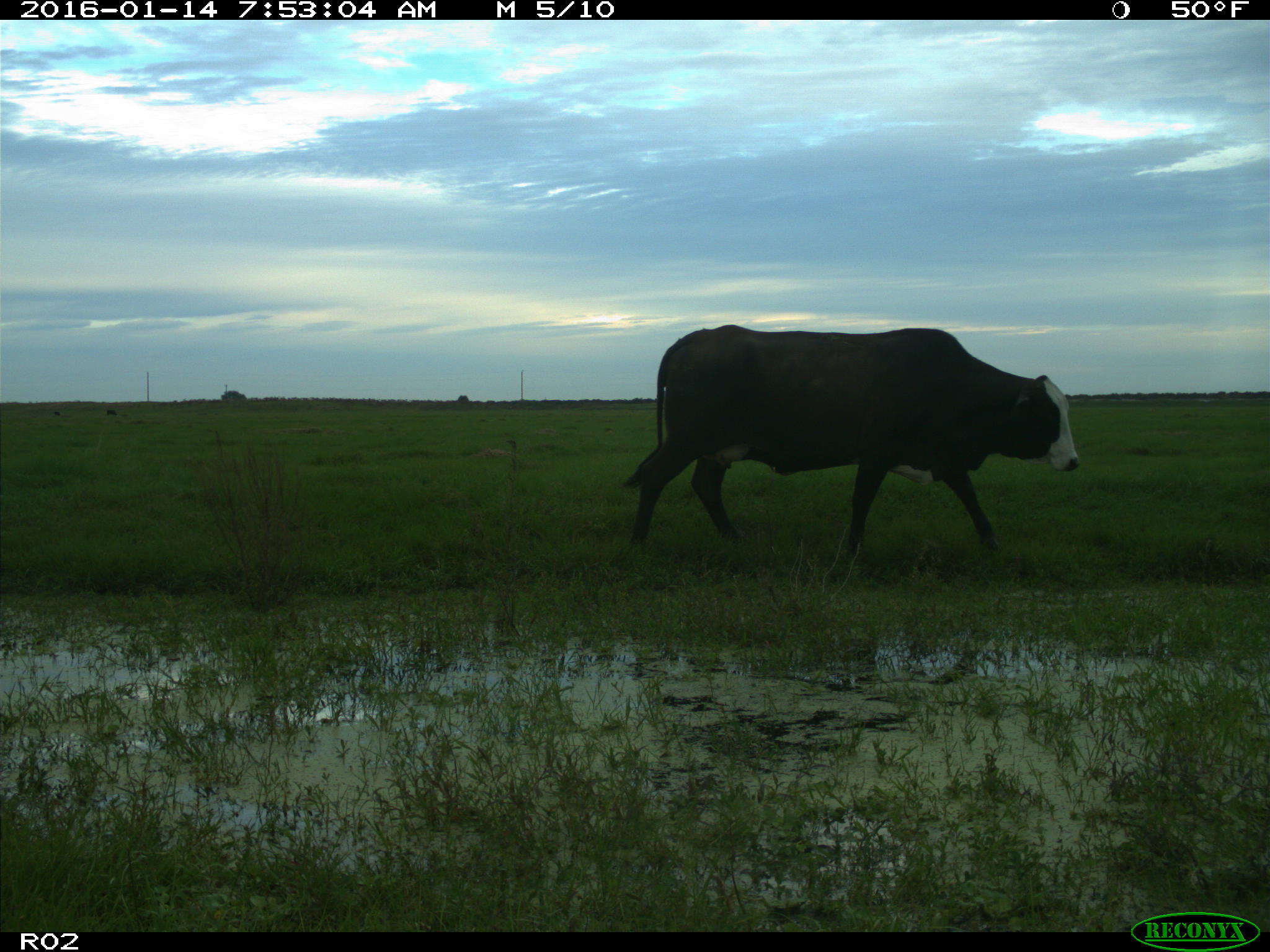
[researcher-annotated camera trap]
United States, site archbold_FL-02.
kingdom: Animalia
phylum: Chordata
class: Mammalia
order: Artiodactyla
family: Bovidae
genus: Bos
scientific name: Bos taurus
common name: domestic cow